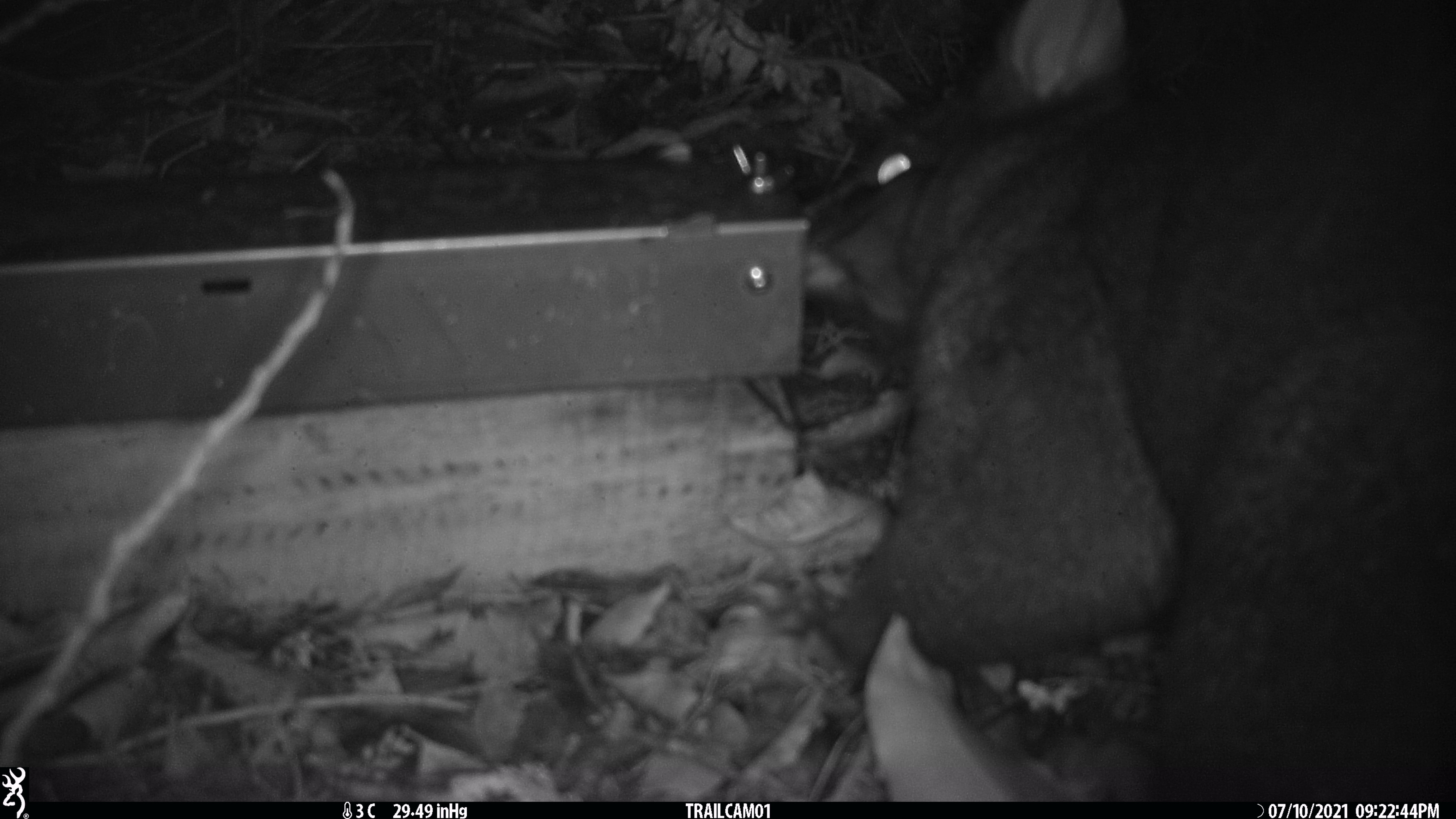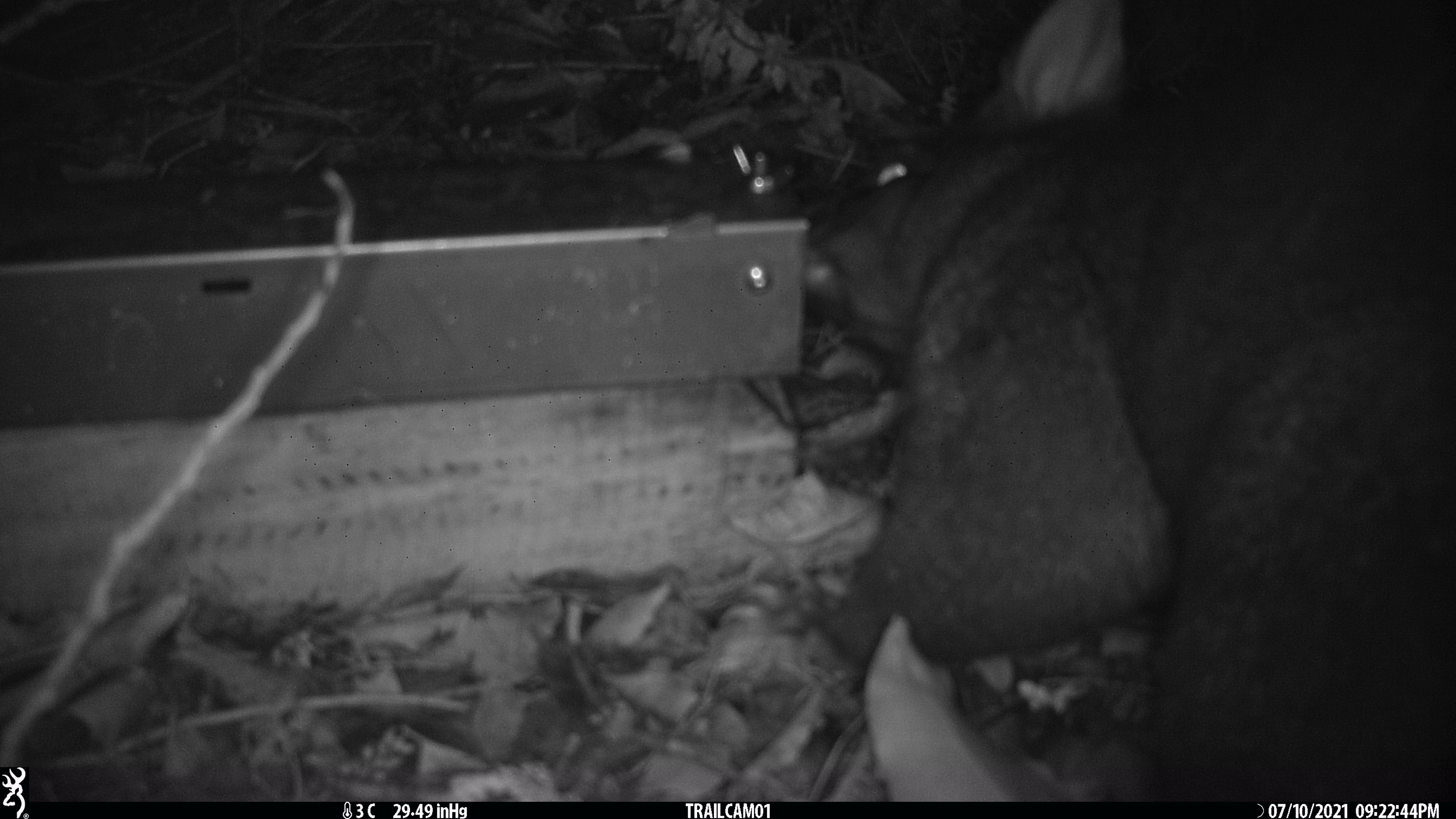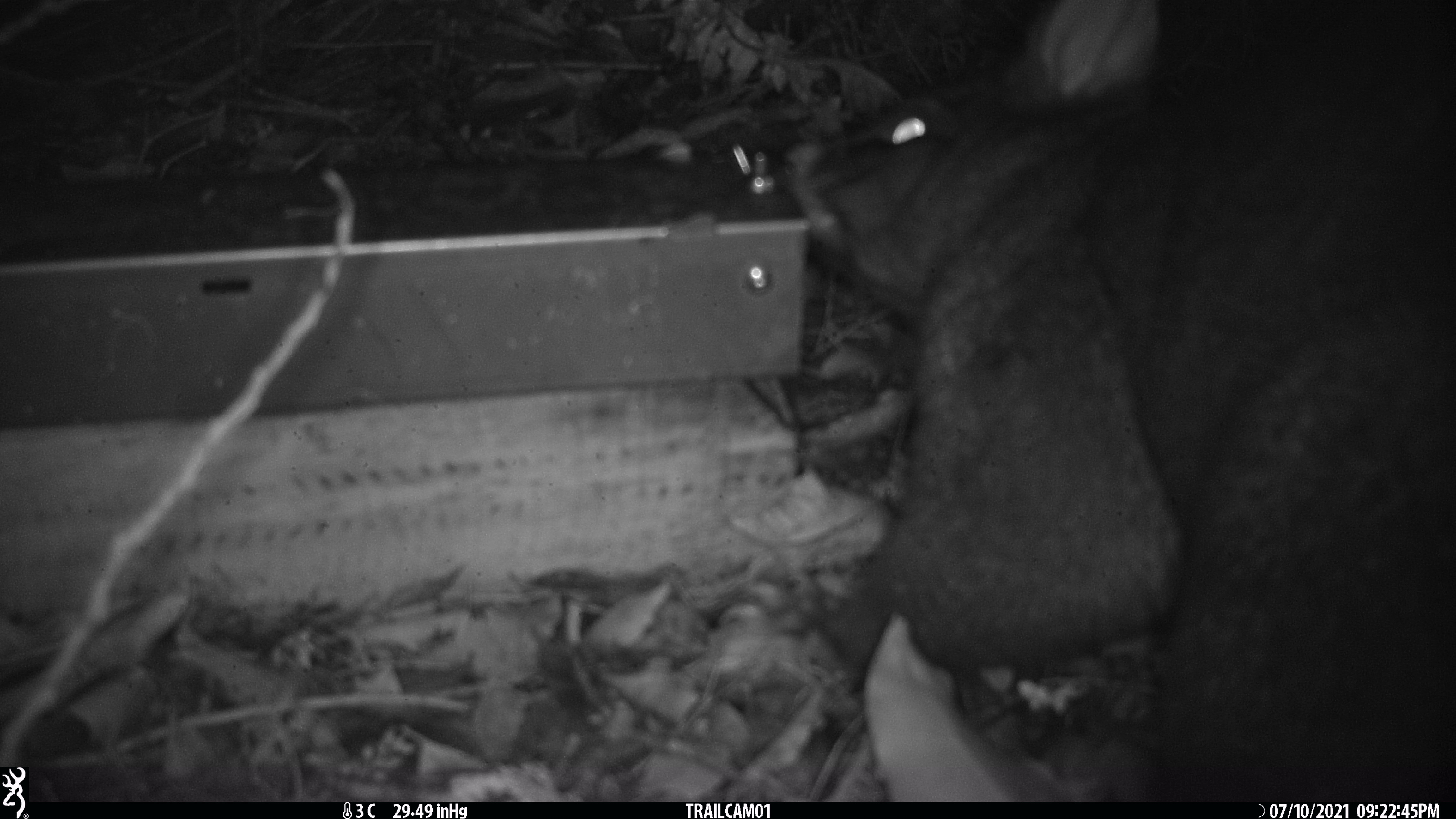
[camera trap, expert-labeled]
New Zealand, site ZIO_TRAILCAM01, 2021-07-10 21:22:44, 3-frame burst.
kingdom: Animalia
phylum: Chordata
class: Mammalia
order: Diprotodontia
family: Phalangeridae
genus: Trichosurus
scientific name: Trichosurus vulpecula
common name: common brushtail possum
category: possum